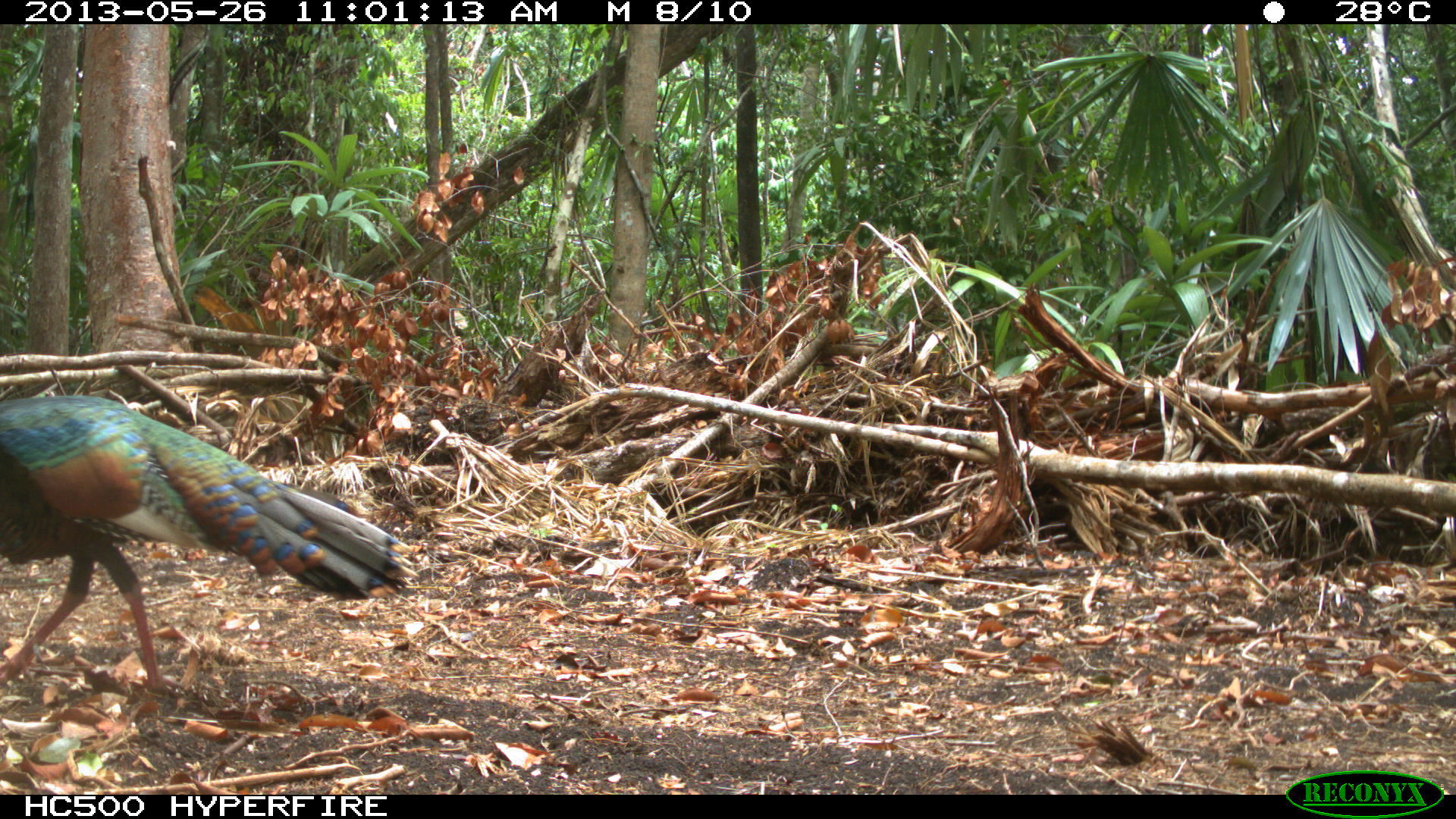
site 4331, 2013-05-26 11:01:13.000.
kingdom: Animalia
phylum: Chordata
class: Aves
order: Galliformes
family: Phasianidae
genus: Meleagris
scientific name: Meleagris ocellata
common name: ocellated turkey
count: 1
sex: male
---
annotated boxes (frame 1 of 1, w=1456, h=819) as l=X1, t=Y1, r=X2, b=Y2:
meleagris ocellata: l=0, t=393, r=406, b=698